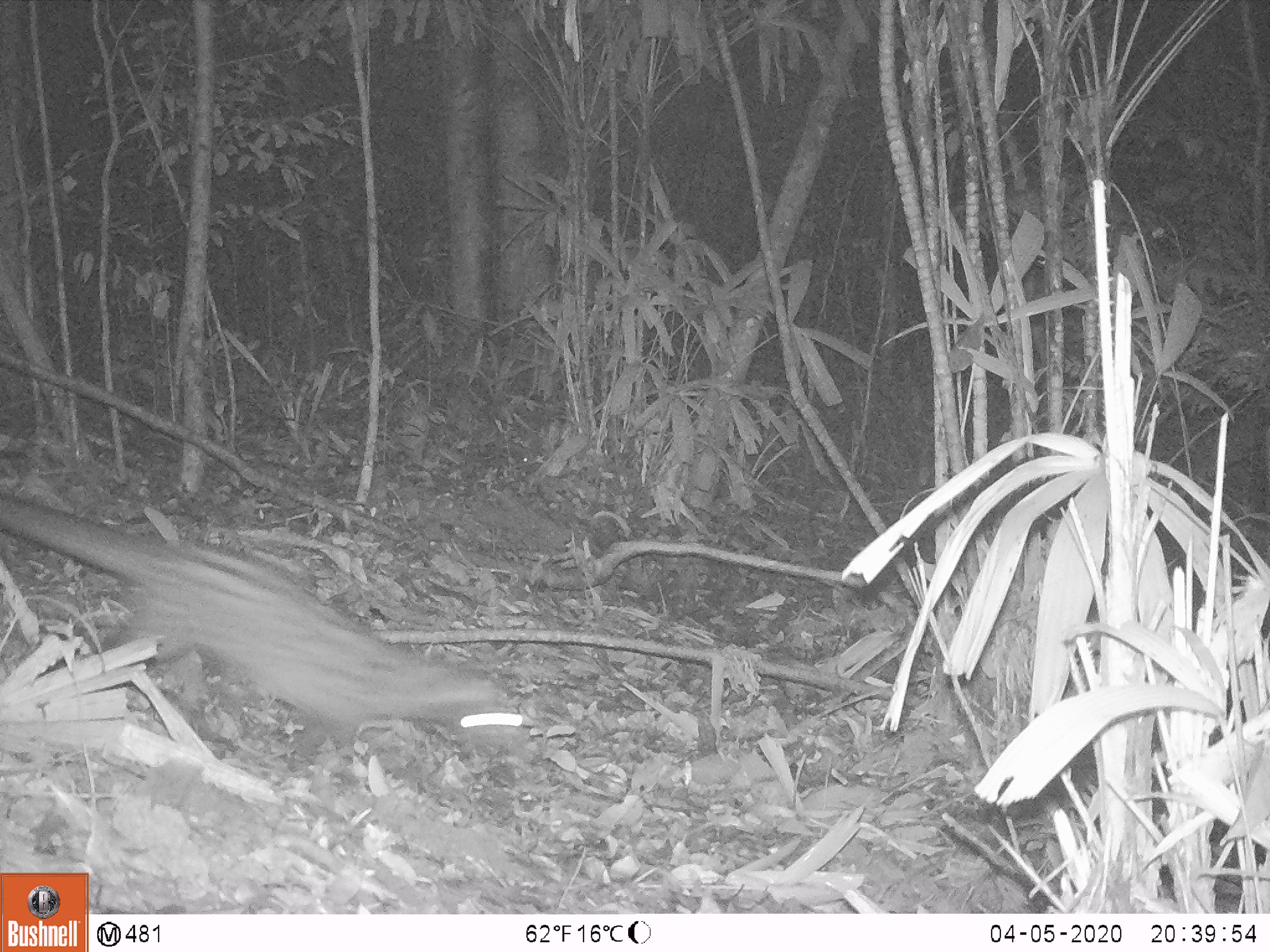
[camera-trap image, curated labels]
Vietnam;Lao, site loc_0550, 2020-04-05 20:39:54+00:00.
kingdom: Animalia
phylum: Chordata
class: Mammalia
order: Carnivora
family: Viverridae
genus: Paradoxurus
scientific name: Paradoxurus hermaphroditus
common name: common palm civet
Common palm civet (Paradoxurus hermaphroditus). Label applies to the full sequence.